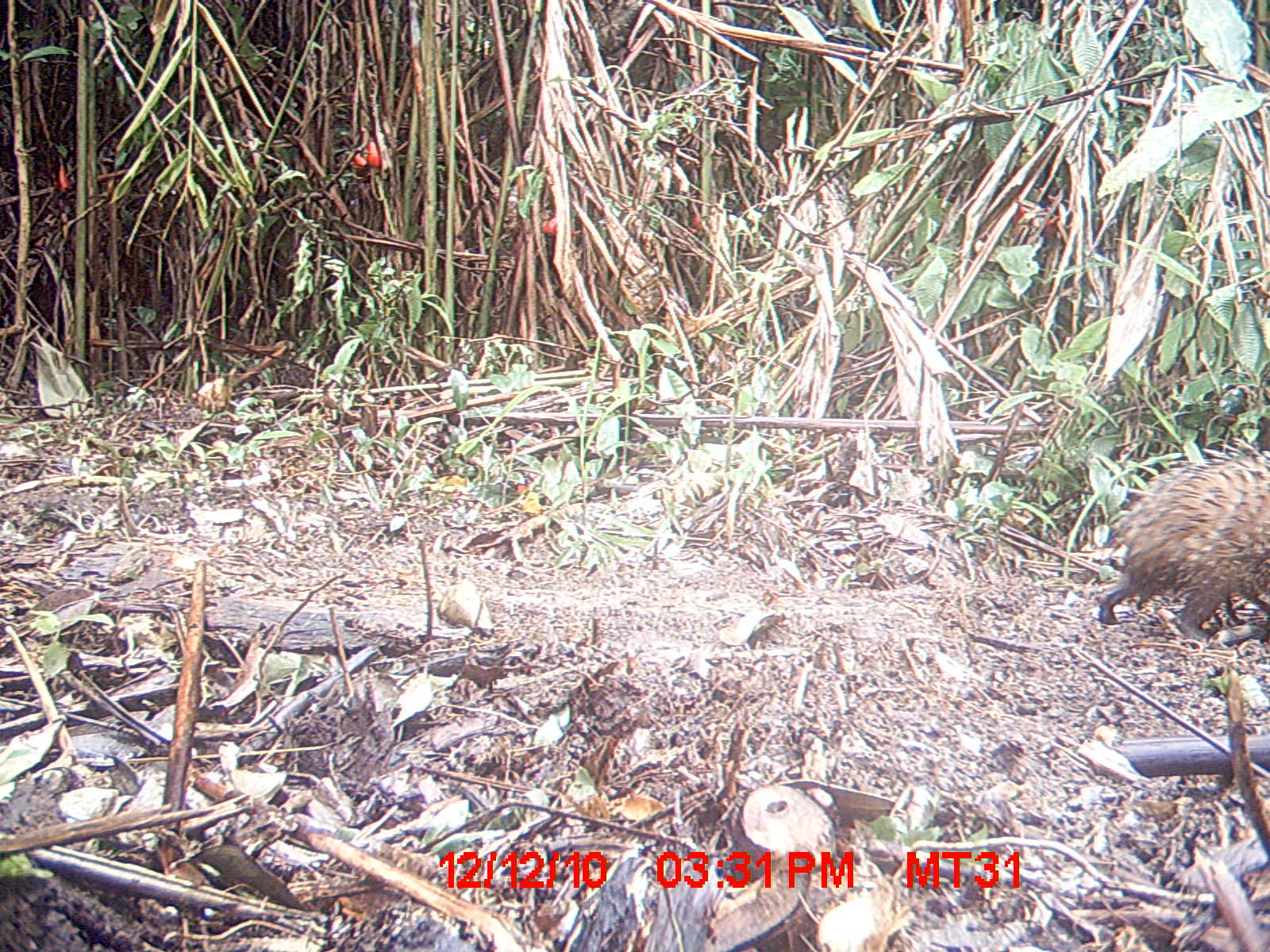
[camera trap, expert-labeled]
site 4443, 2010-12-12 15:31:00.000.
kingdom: Animalia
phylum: Chordata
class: Mammalia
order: Afrosoricida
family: Tenrecidae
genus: Tenrec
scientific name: Tenrec ecaudatus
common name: tailless tenrec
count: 1